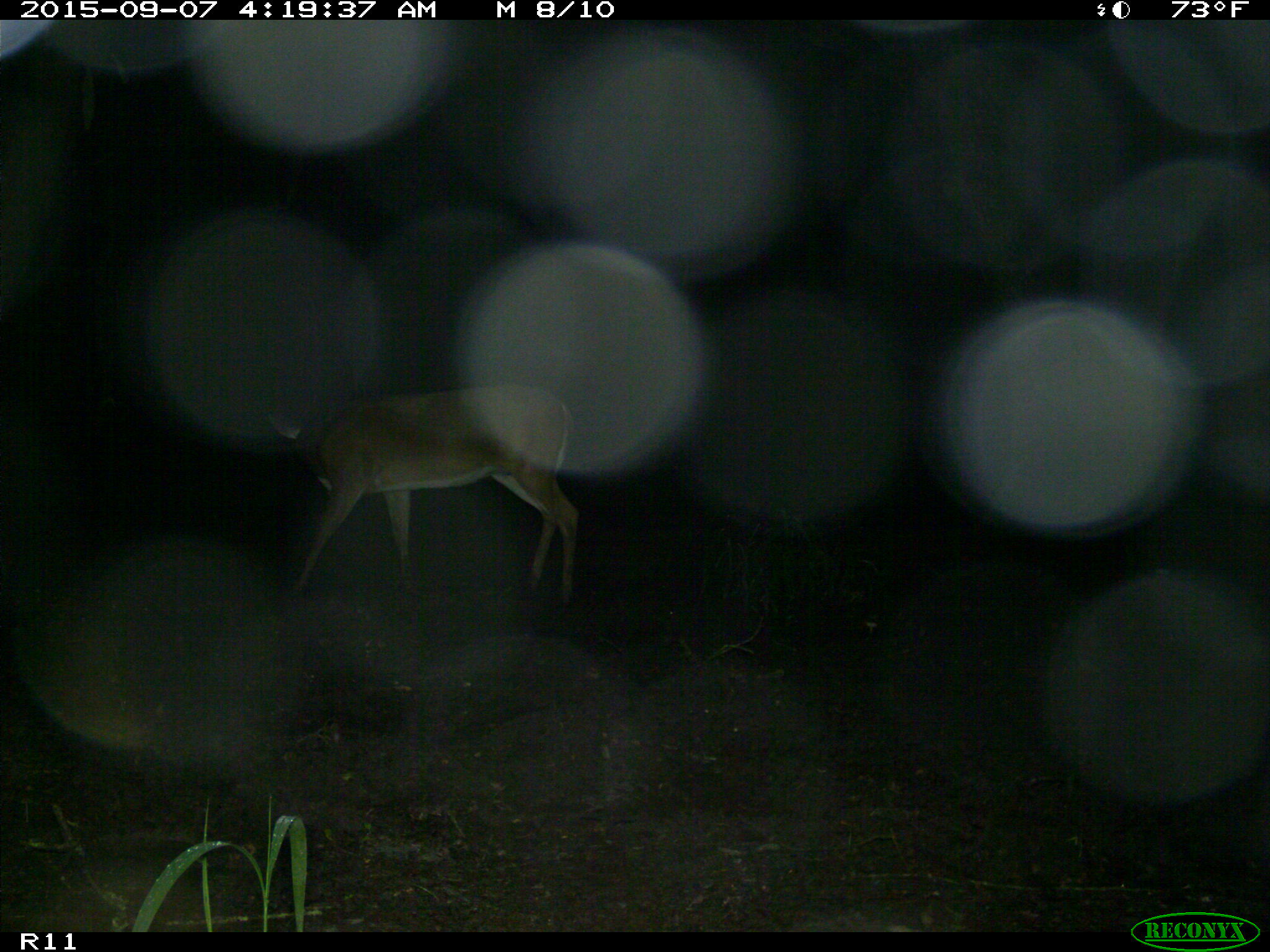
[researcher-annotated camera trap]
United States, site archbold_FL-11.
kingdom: Animalia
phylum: Chordata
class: Mammalia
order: Artiodactyla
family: Cervidae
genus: Odocoileus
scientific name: Odocoileus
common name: deer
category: unidentified deer